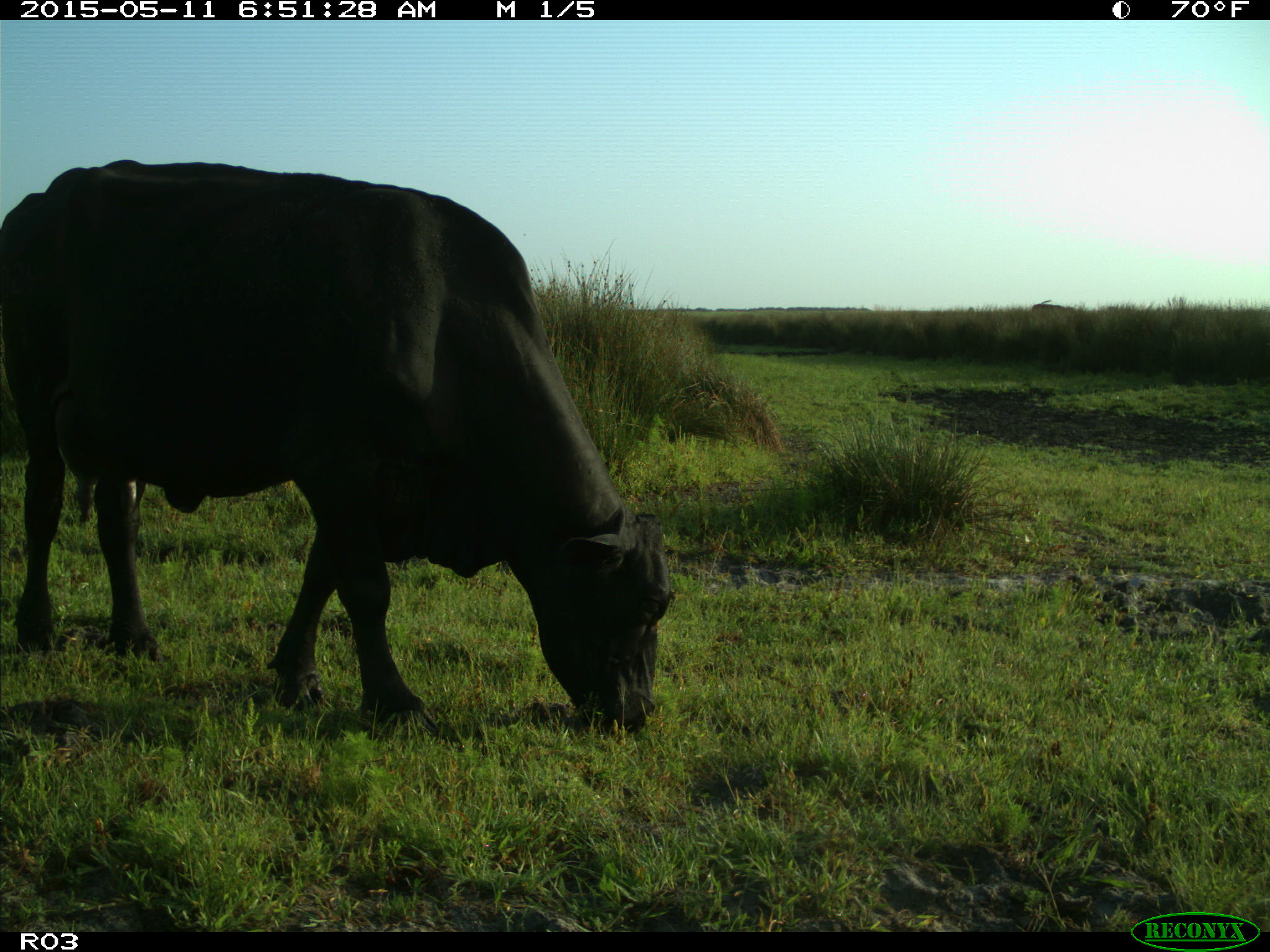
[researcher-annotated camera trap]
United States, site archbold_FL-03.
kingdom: Animalia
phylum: Chordata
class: Mammalia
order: Artiodactyla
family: Bovidae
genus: Bos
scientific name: Bos taurus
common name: domestic cow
Bos taurus (domestic cow).